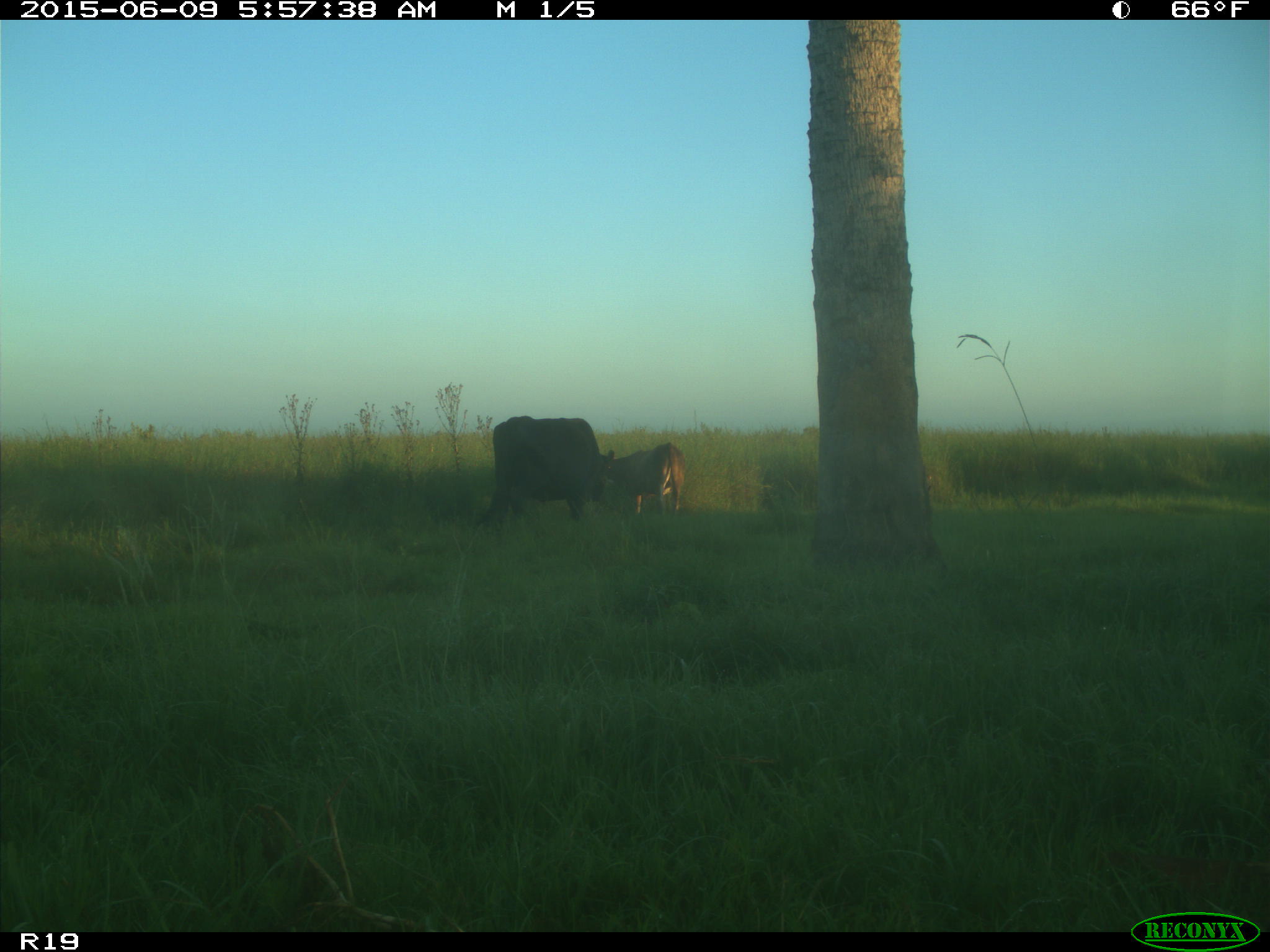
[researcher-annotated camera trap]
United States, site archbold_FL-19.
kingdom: Animalia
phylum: Chordata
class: Mammalia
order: Artiodactyla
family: Bovidae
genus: Bos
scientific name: Bos taurus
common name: domestic cow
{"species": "Bos taurus (domestic cow)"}